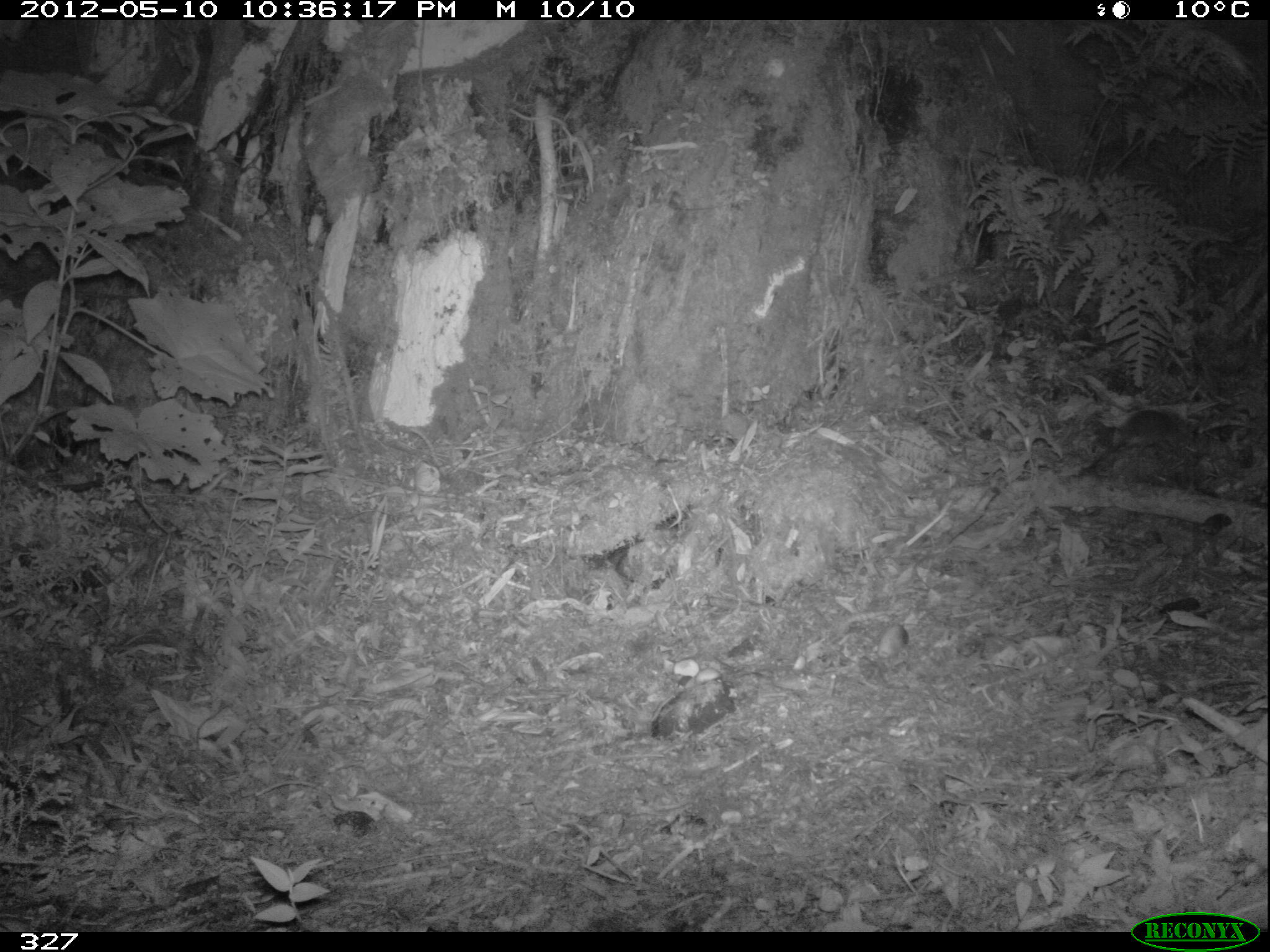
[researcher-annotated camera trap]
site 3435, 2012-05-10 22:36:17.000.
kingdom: Animalia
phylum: Chordata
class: Mammalia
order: Rodentia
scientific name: Rodentia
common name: rodents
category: unknown rodent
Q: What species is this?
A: Unknown rodent (rodents) (Rodentia).